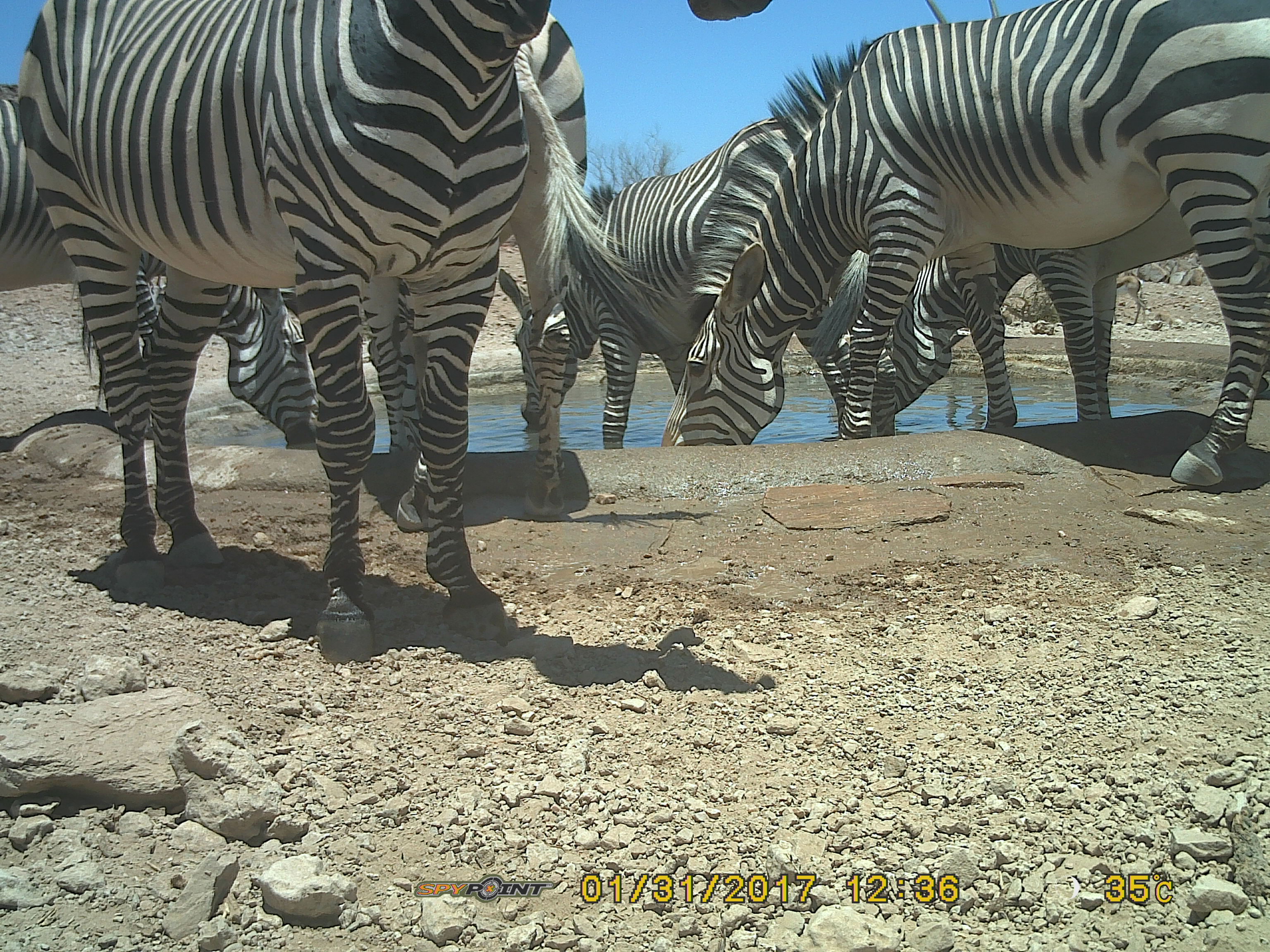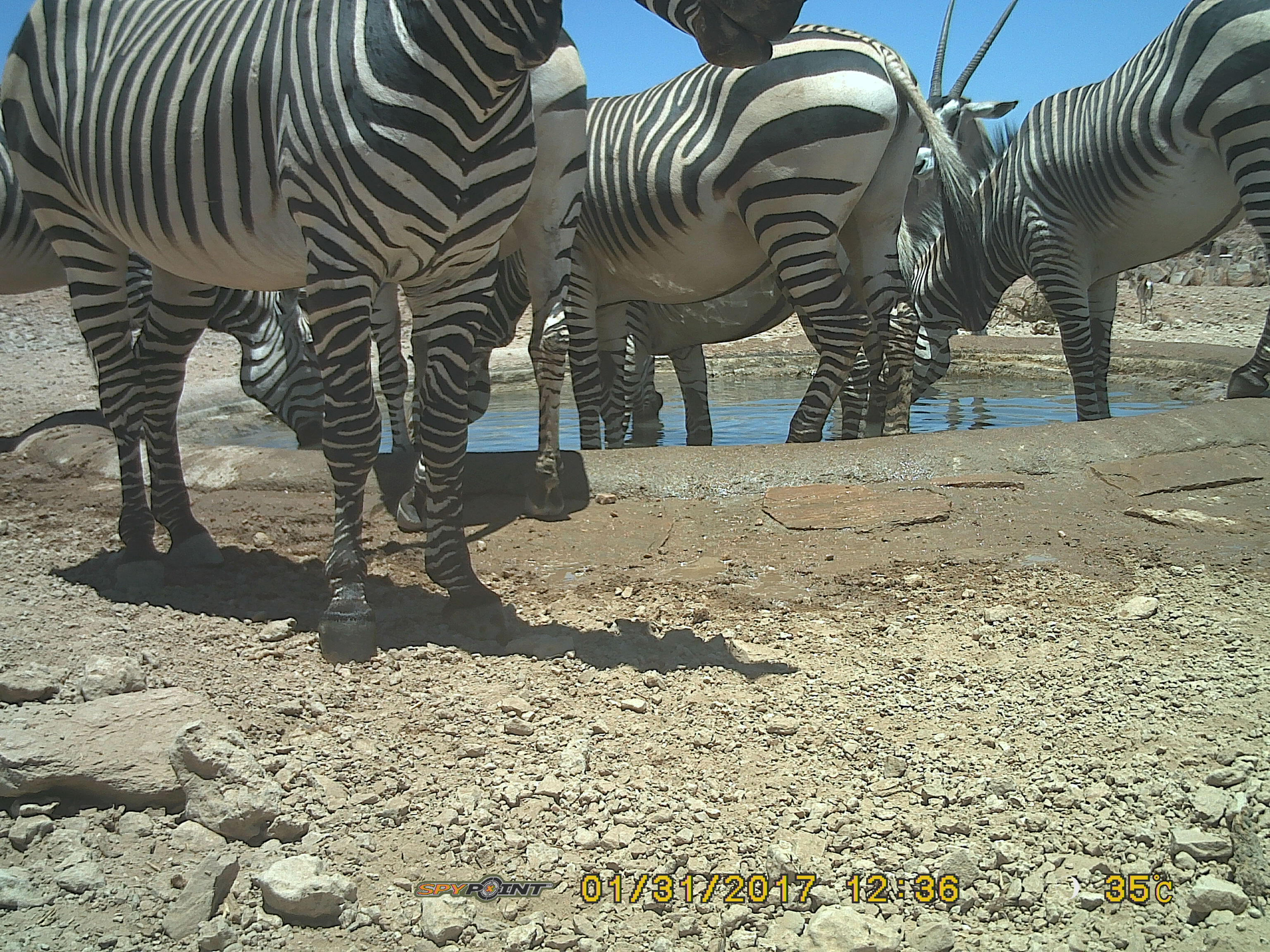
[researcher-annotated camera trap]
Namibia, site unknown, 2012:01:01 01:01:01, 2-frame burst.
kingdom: Animalia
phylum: Chordata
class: Mammalia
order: Perissodactyla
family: Equidae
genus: Equus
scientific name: Equus zebra hartmannae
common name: hartmann's mountain zebra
Equus zebra hartmannae (hartmann's mountain zebra).